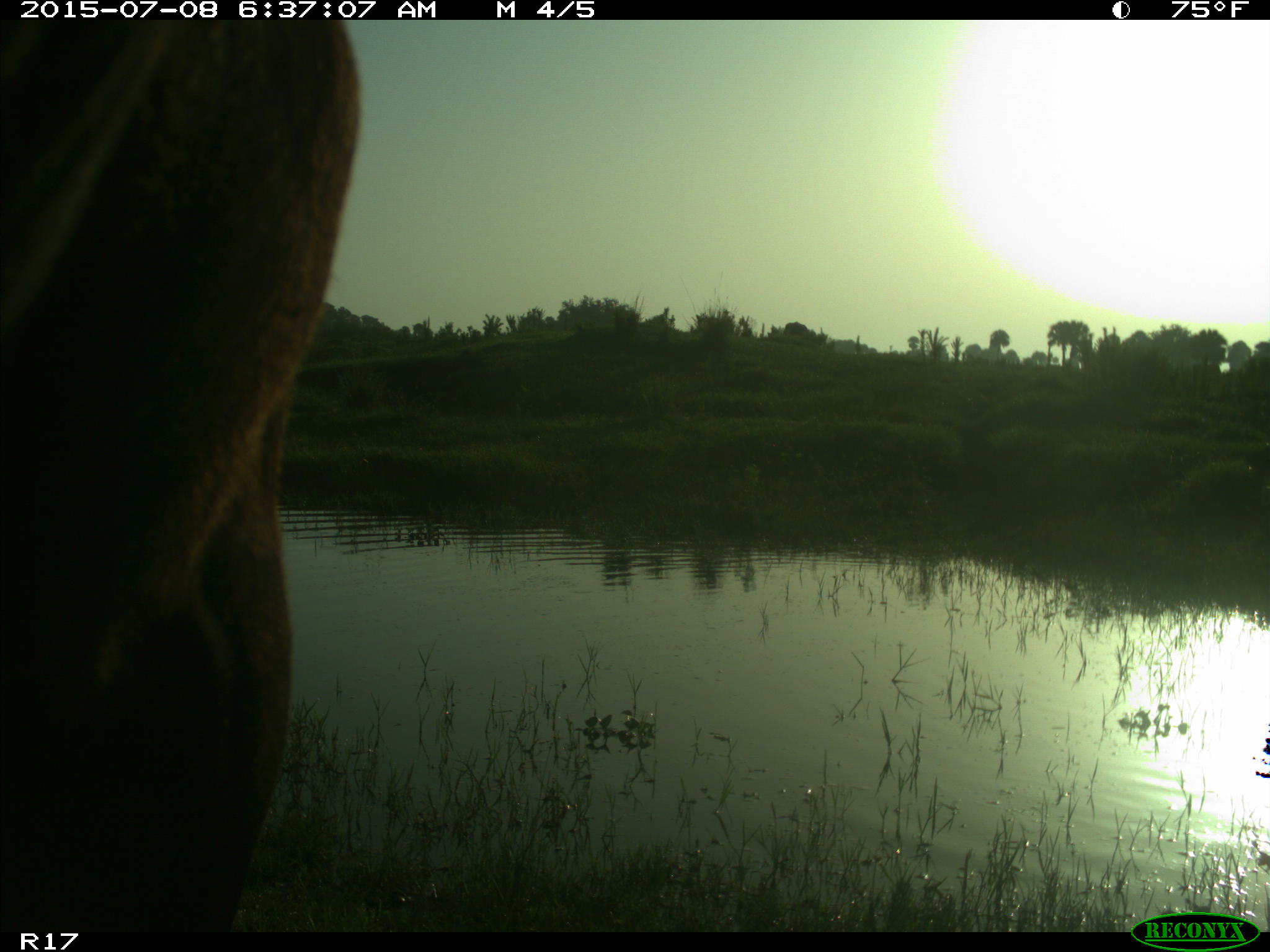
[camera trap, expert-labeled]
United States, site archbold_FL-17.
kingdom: Animalia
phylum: Chordata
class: Mammalia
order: Artiodactyla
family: Bovidae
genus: Bos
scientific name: Bos taurus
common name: domestic cow